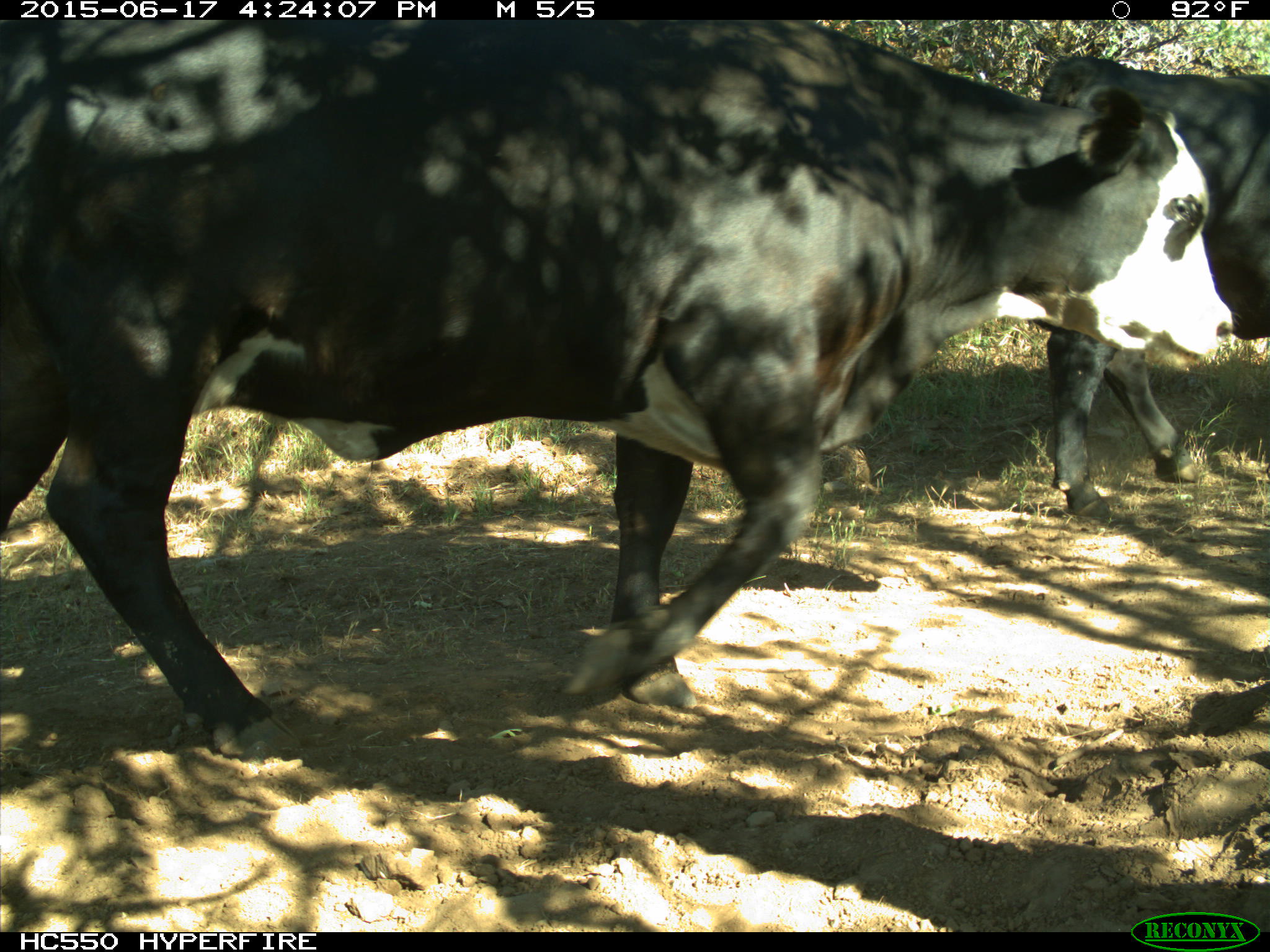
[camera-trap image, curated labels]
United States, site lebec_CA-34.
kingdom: Animalia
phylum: Chordata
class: Mammalia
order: Artiodactyla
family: Bovidae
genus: Bos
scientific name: Bos taurus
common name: domestic cow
Bos taurus (domestic cow).